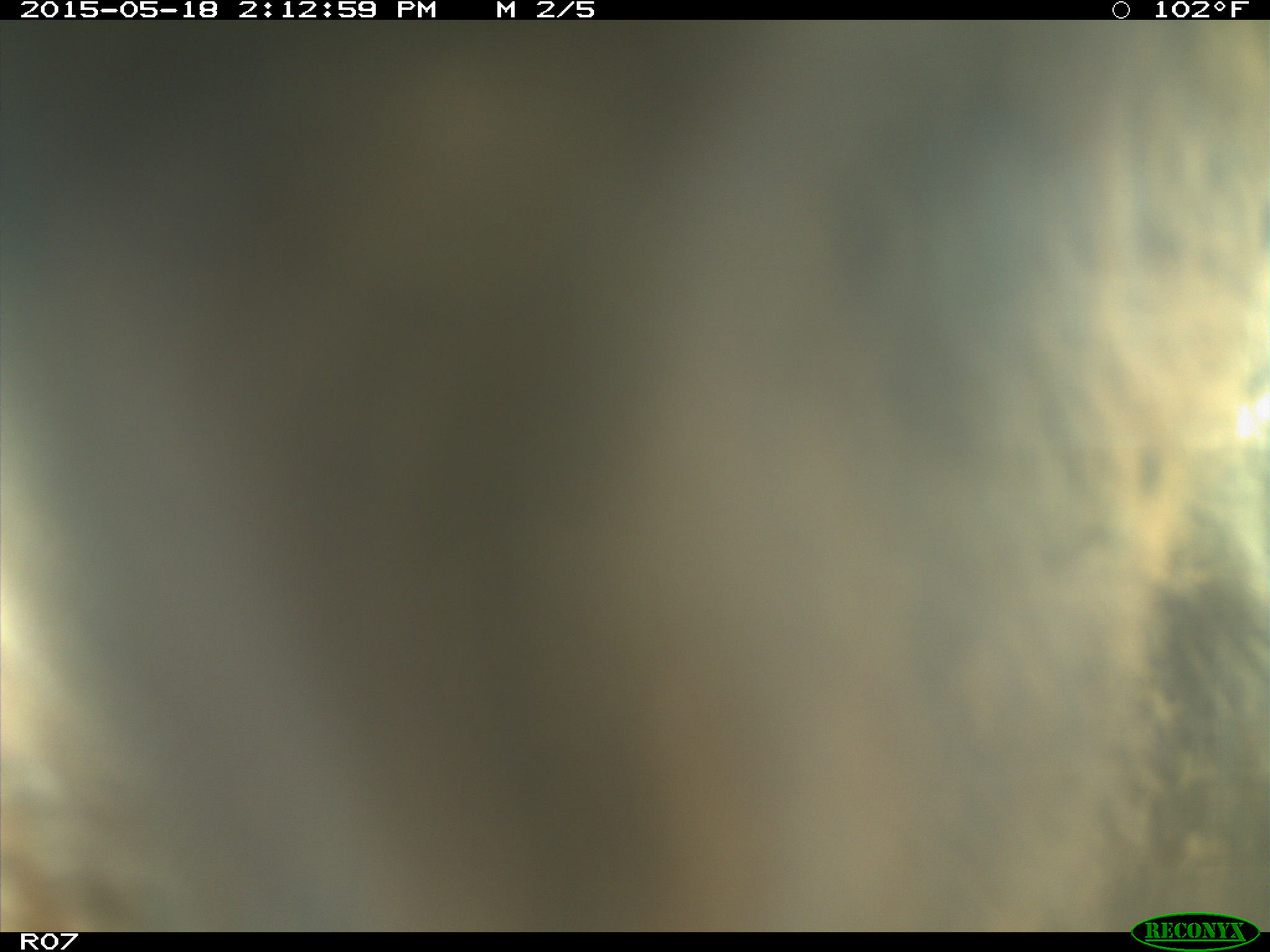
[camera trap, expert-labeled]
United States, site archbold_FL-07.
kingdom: Animalia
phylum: Chordata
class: Mammalia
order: Artiodactyla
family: Bovidae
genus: Bos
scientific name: Bos taurus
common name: domestic cow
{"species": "Bos taurus (domestic cow)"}